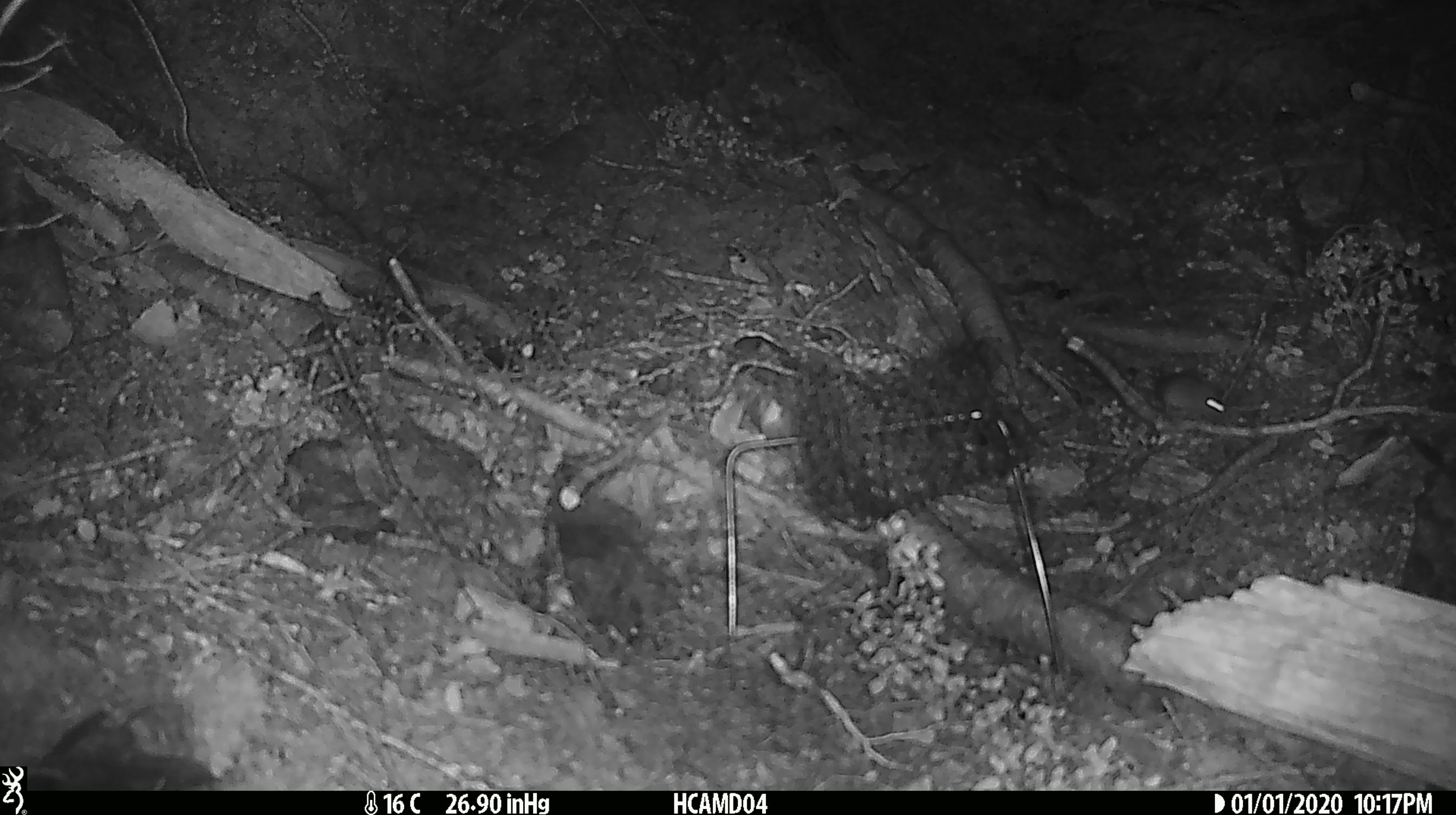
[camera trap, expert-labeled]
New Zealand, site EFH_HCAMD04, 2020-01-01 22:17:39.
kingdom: Animalia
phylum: Chordata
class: Mammalia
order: Rodentia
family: Muridae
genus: Mus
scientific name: Mus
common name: mouse